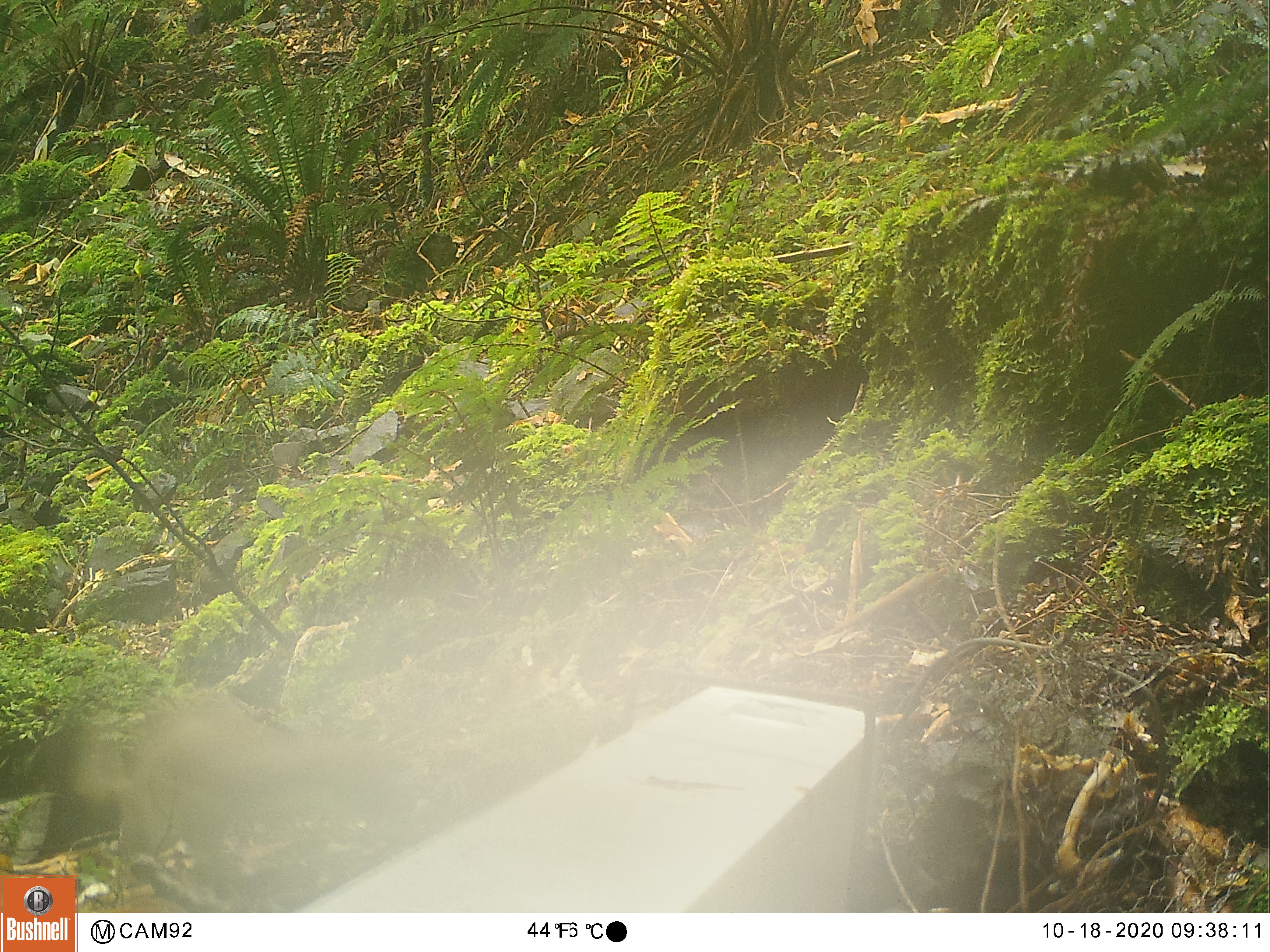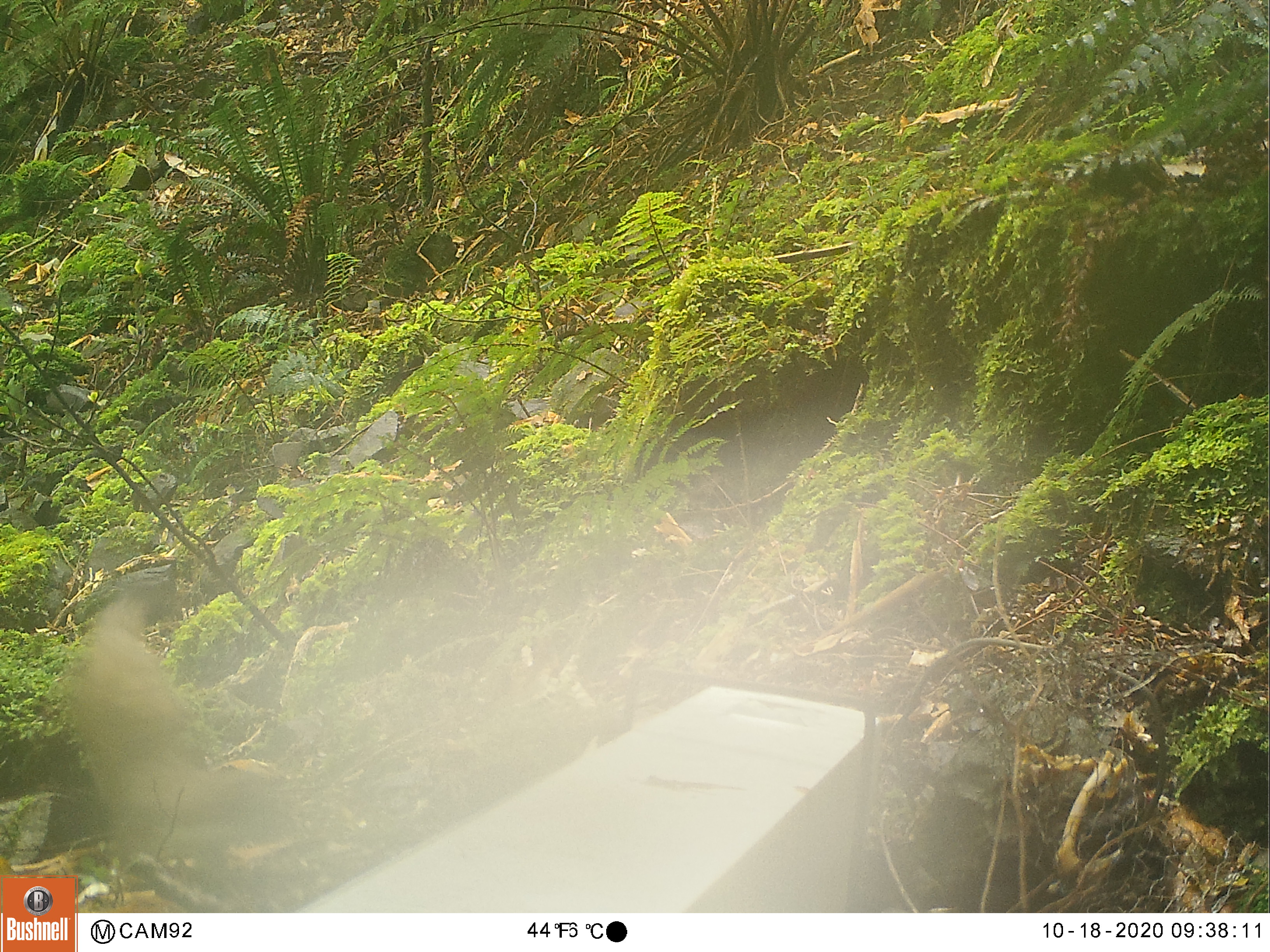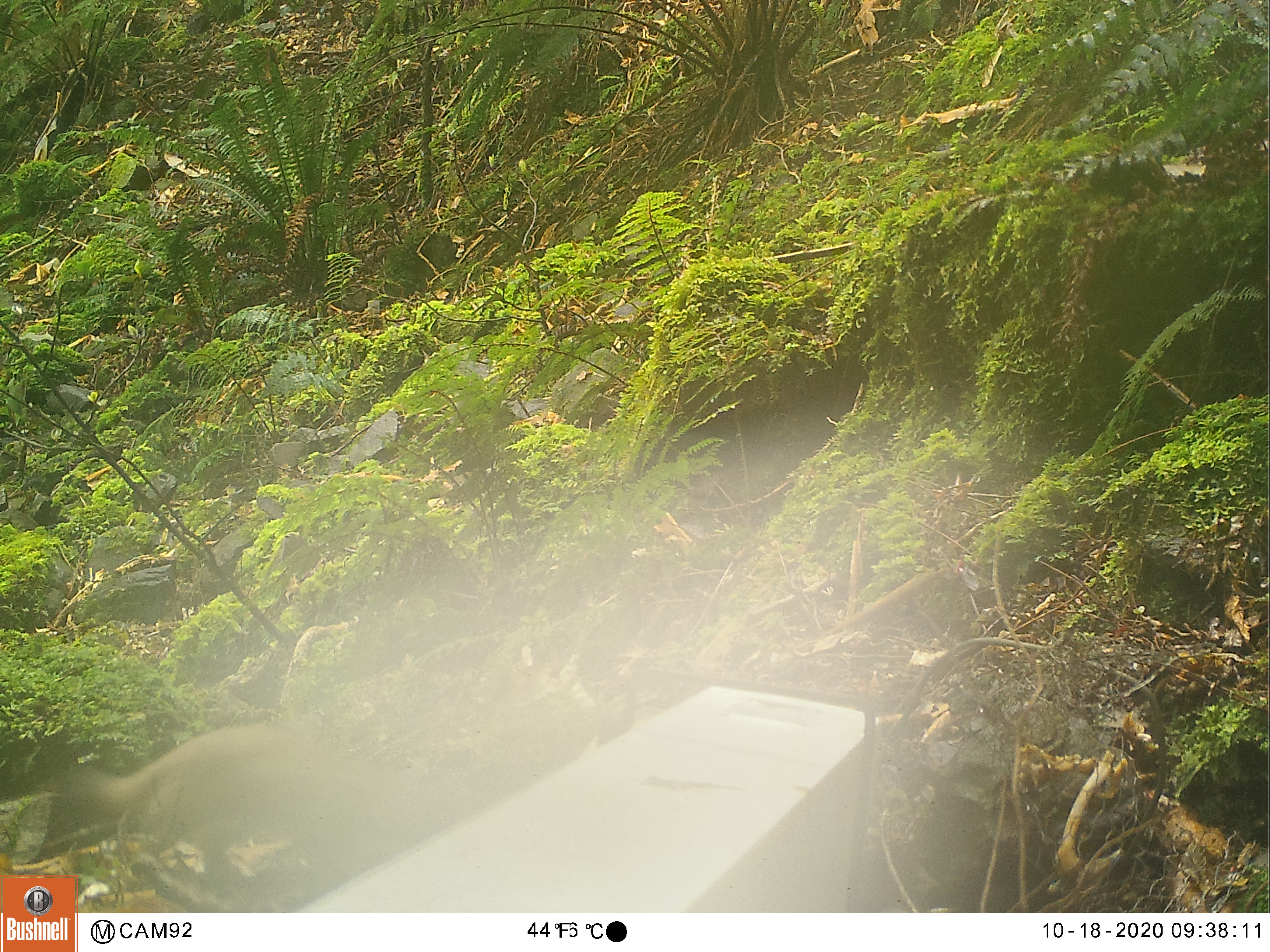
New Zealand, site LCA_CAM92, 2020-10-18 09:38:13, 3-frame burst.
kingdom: Animalia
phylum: Chordata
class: Mammalia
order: Carnivora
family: Mustelidae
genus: Mustela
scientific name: Mustela erminea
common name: stoat